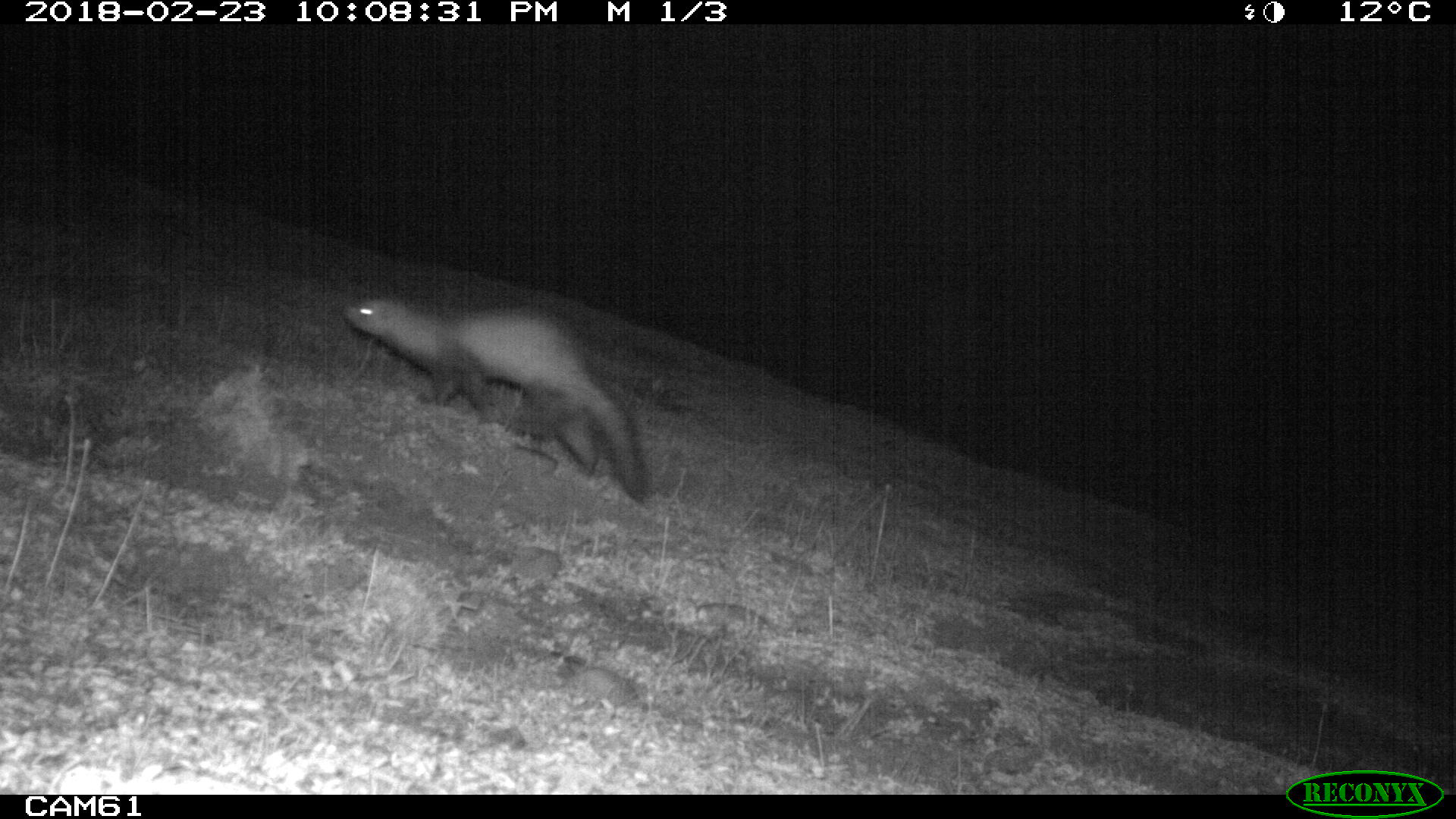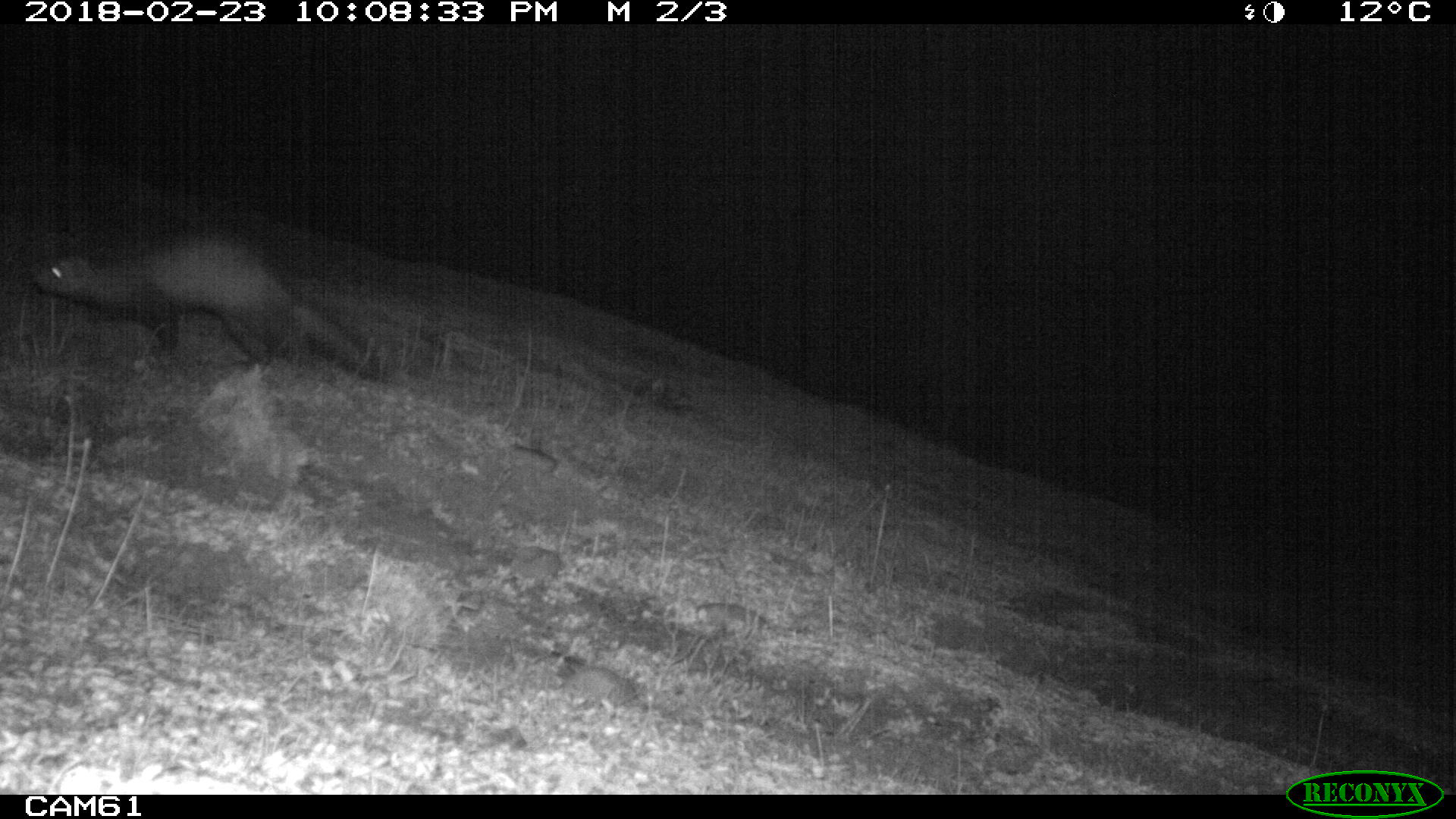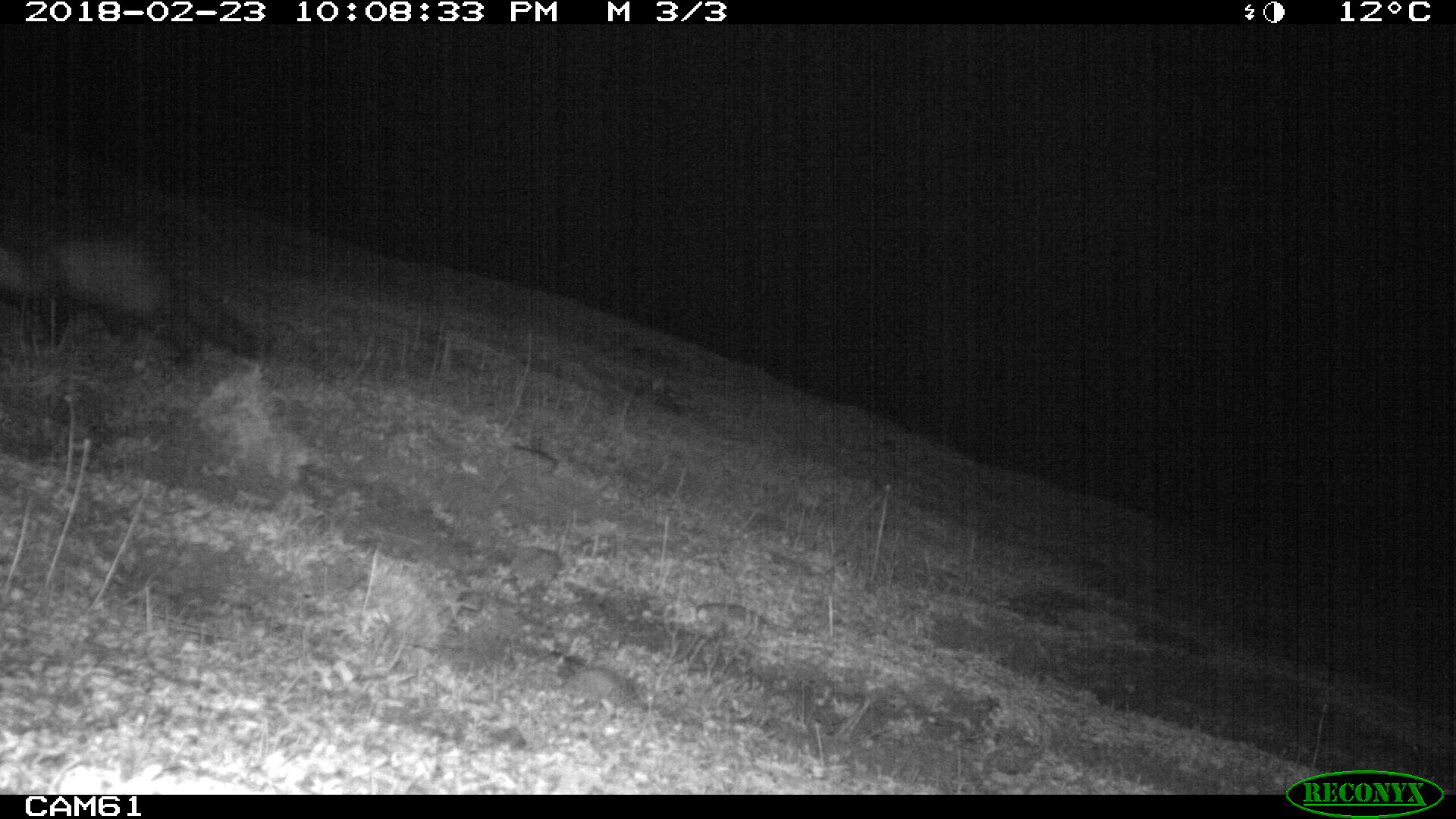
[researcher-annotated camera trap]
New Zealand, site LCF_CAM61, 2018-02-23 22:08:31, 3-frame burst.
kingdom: Animalia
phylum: Chordata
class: Mammalia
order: Carnivora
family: Mustelidae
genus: Mustela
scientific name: Mustela furo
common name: ferret